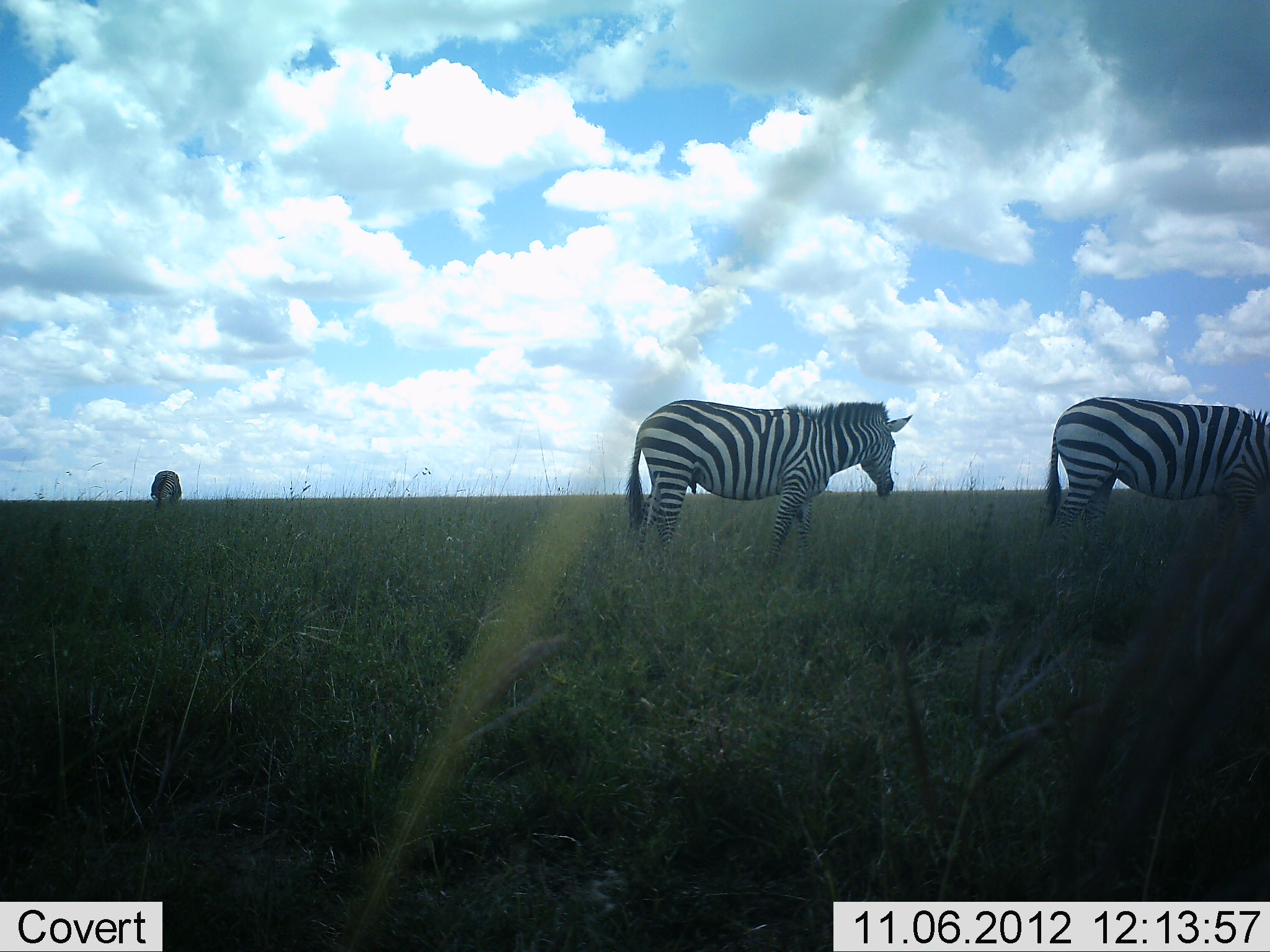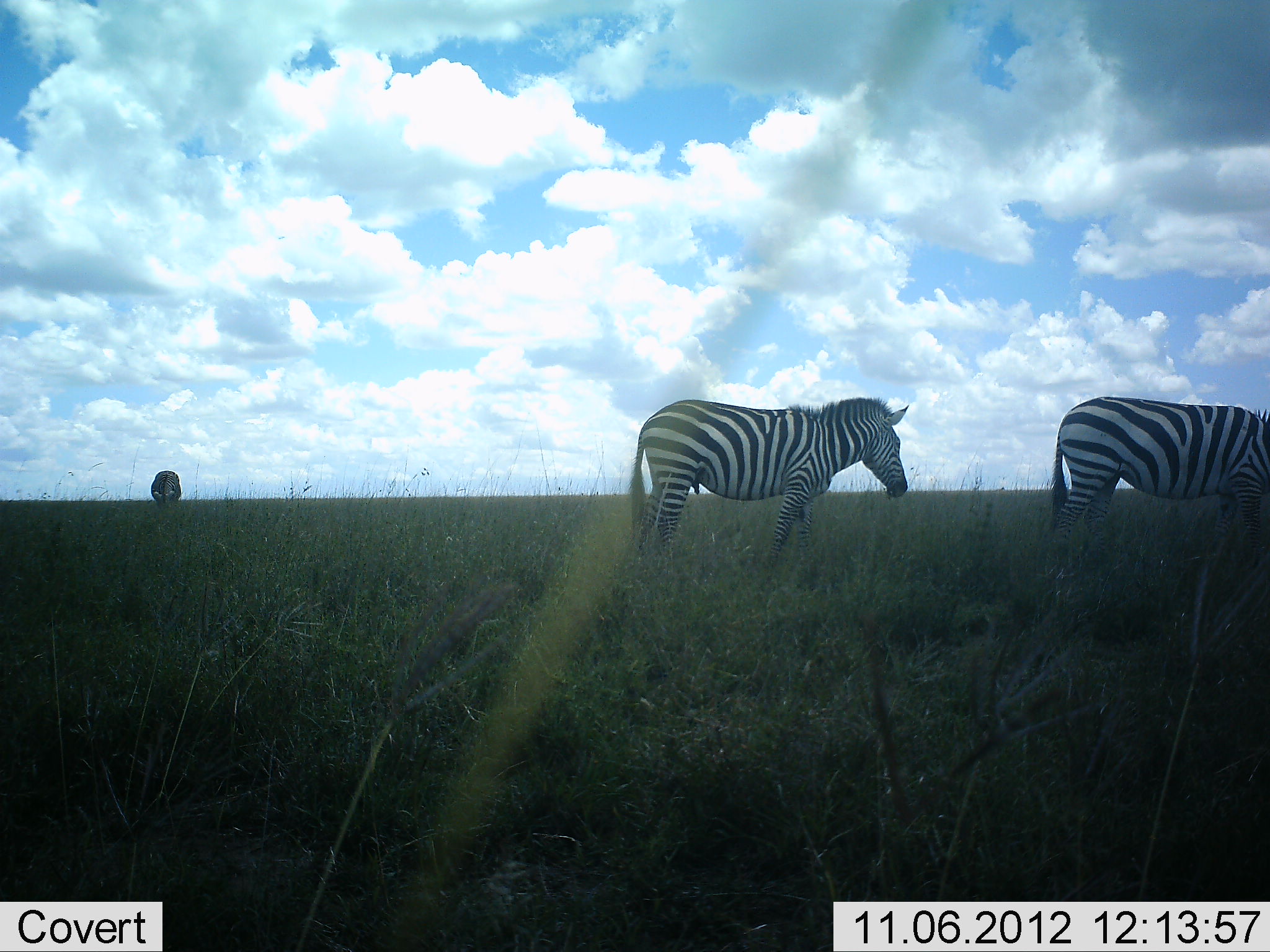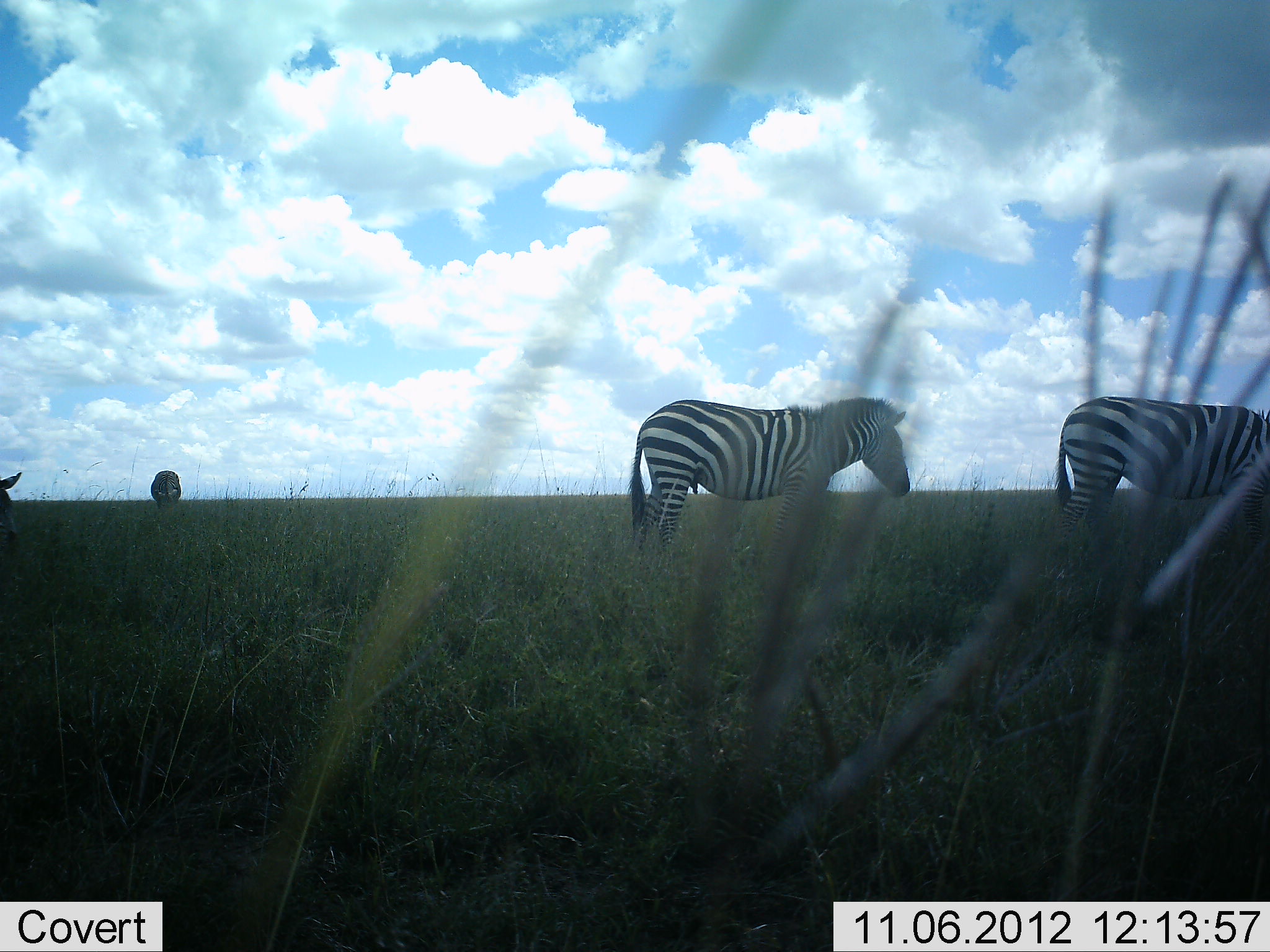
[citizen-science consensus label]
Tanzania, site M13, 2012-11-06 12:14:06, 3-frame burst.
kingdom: Animalia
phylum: Chordata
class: Mammalia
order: Perissodactyla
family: Equidae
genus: Equus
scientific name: Equus quagga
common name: plains zebra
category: zebra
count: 3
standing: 70%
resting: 0%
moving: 30%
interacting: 0%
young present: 0%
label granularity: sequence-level